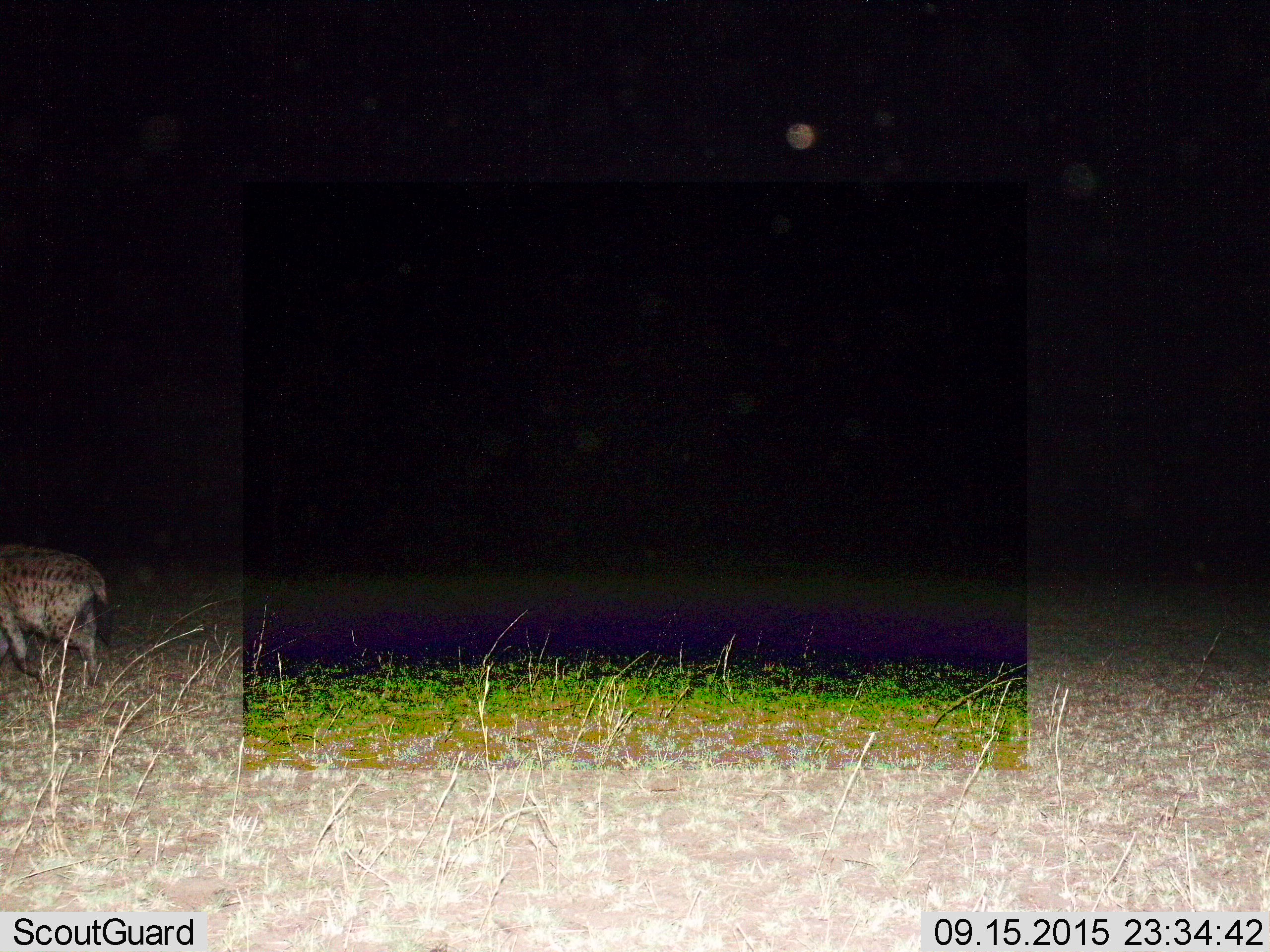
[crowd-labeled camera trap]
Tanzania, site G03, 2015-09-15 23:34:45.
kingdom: Animalia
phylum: Chordata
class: Mammalia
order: Carnivora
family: Hyaenidae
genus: Crocuta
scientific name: Crocuta crocuta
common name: spotted hyena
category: hyenaspotted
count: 1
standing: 7%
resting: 0%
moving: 93%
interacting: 0%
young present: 0%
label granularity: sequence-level